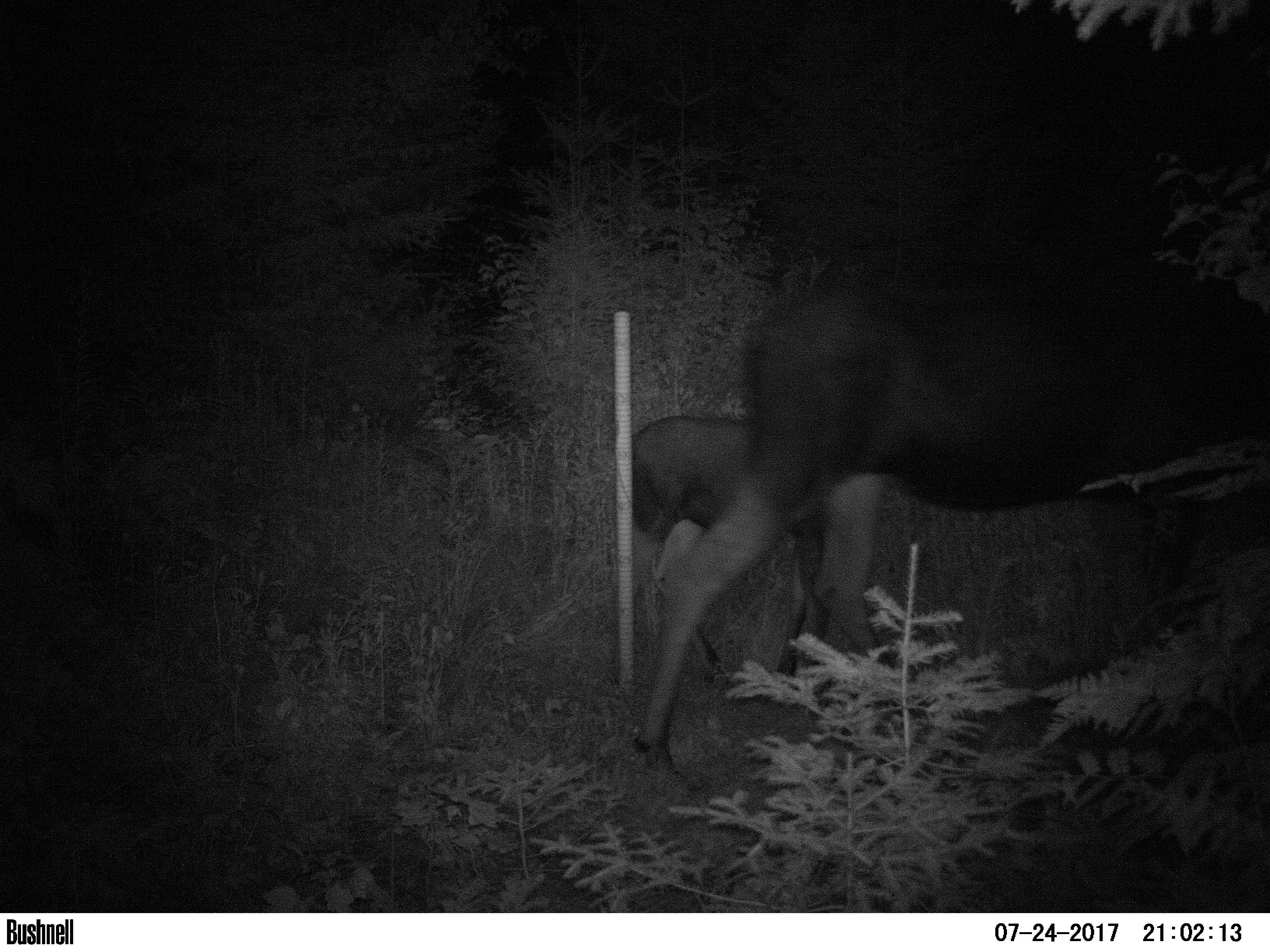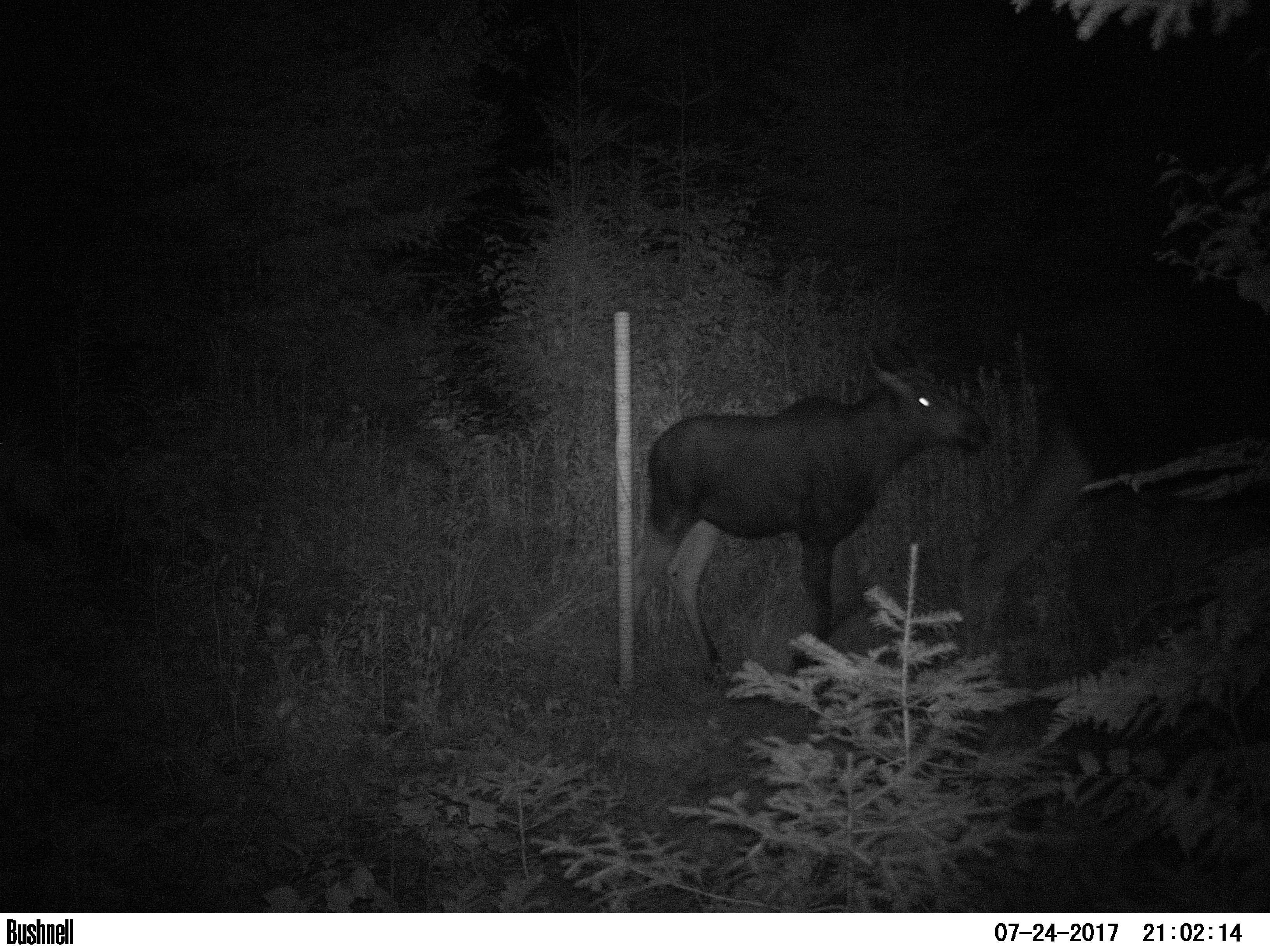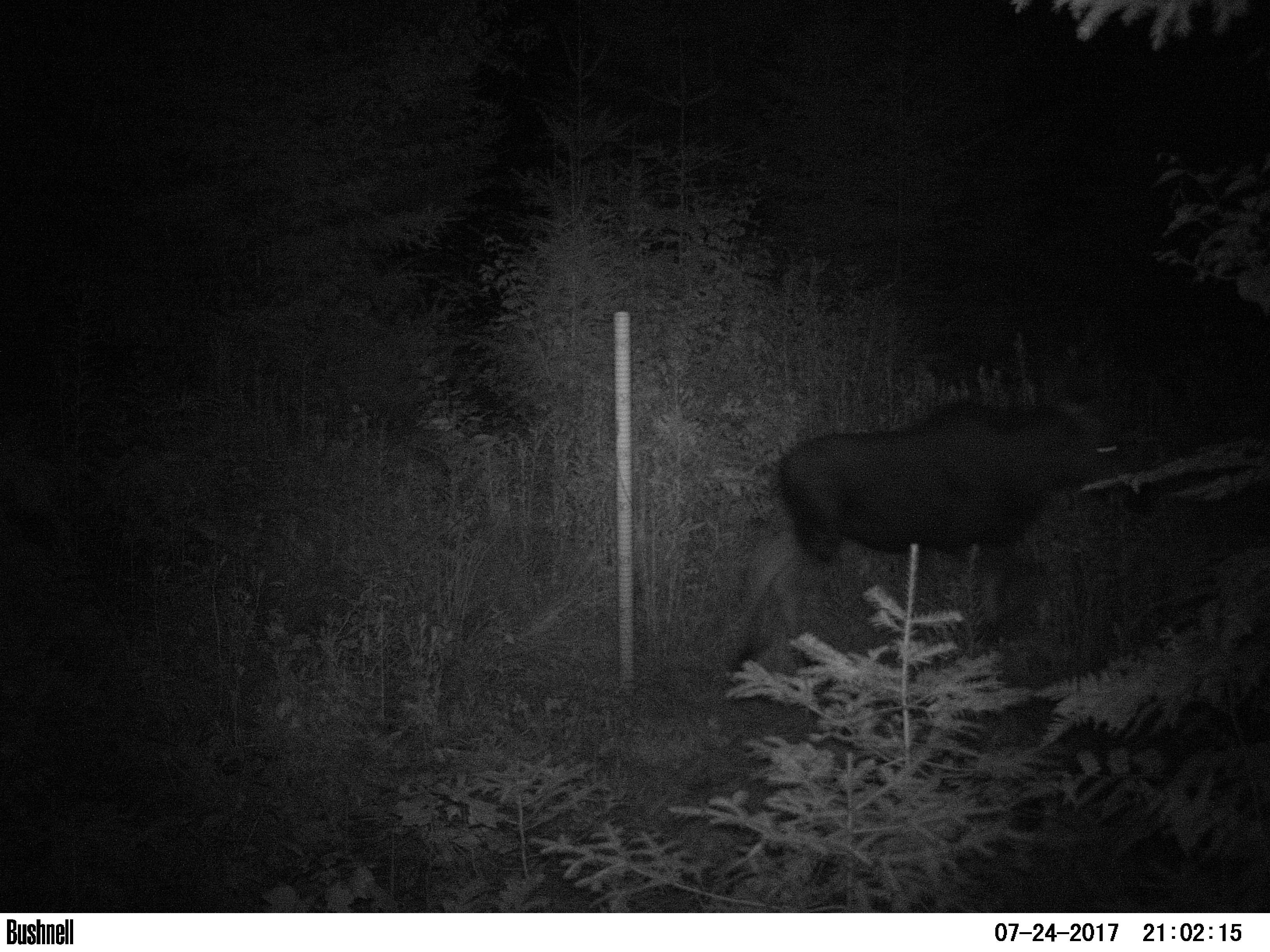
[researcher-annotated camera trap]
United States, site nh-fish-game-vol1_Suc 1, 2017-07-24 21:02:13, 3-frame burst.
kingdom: Animalia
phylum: Chordata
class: Mammalia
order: Artiodactyla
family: Cervidae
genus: Alces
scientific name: Alces alces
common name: moose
Moose (Alces alces).